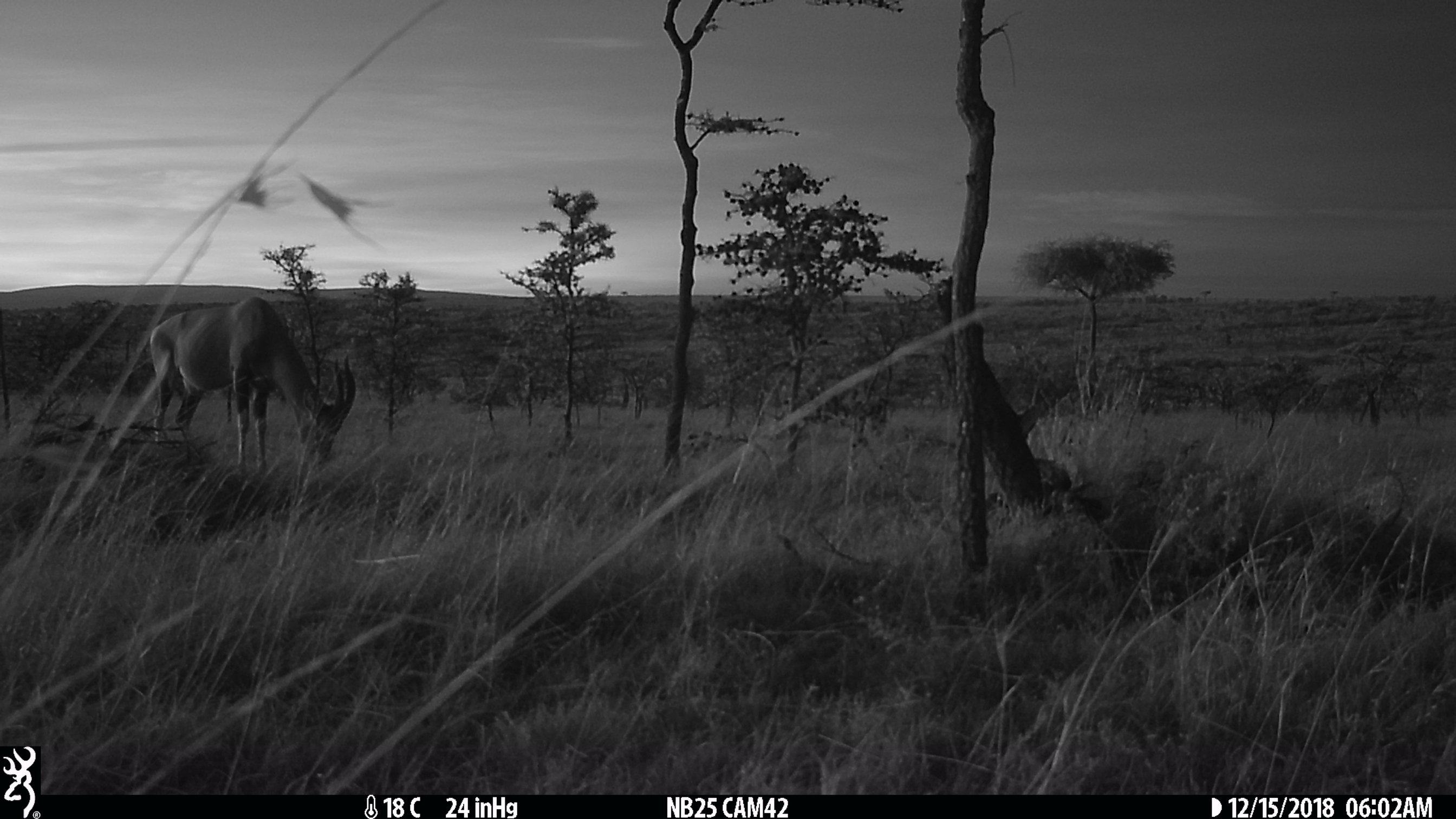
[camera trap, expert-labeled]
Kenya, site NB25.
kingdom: Animalia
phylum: Chordata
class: Mammalia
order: Artiodactyla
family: Bovidae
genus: Damaliscus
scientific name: Damaliscus lunatus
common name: topi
Topi (Damaliscus lunatus).